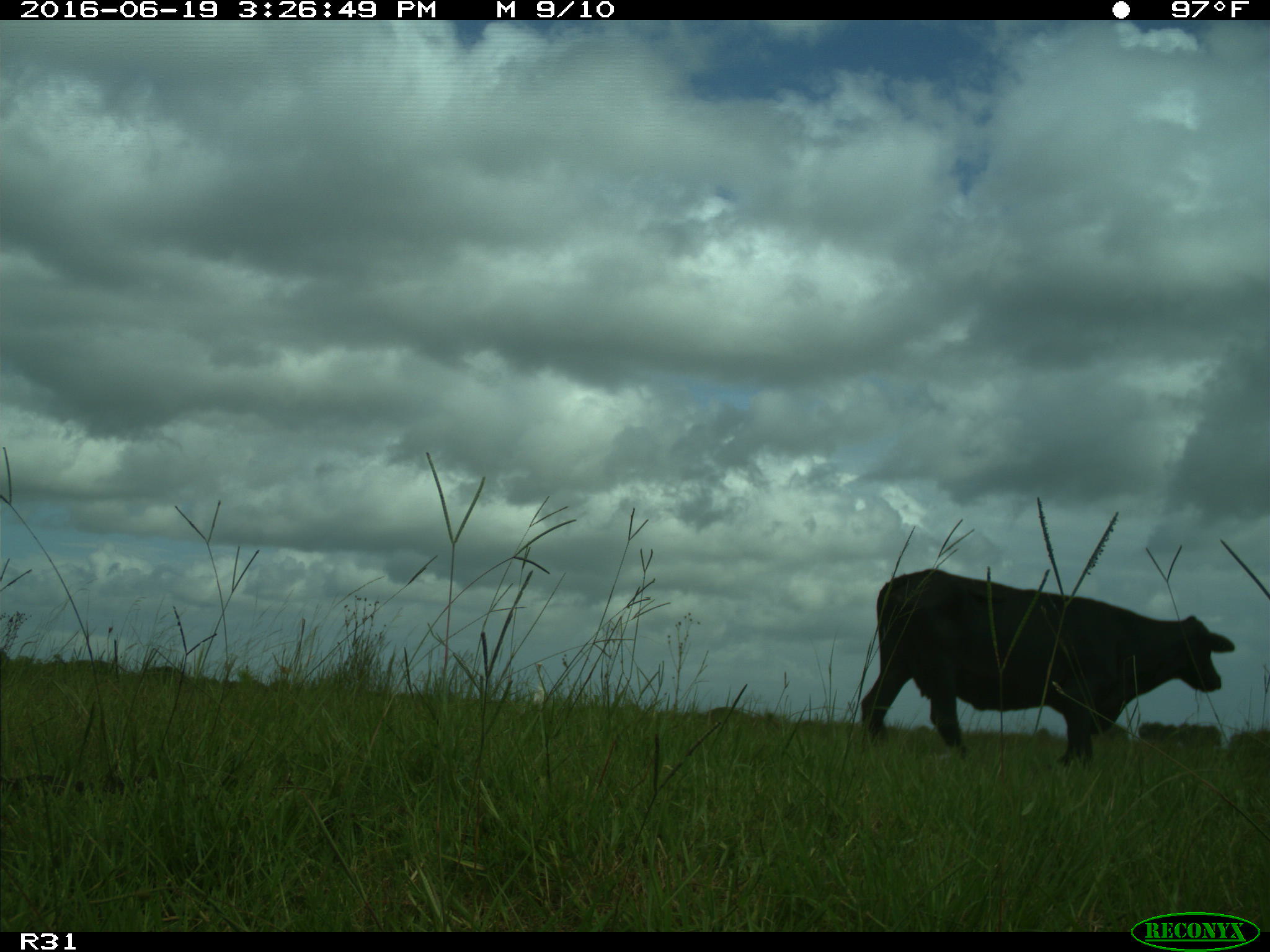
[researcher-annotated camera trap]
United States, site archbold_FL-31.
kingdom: Animalia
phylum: Chordata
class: Mammalia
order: Artiodactyla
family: Bovidae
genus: Bos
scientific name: Bos taurus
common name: domestic cow